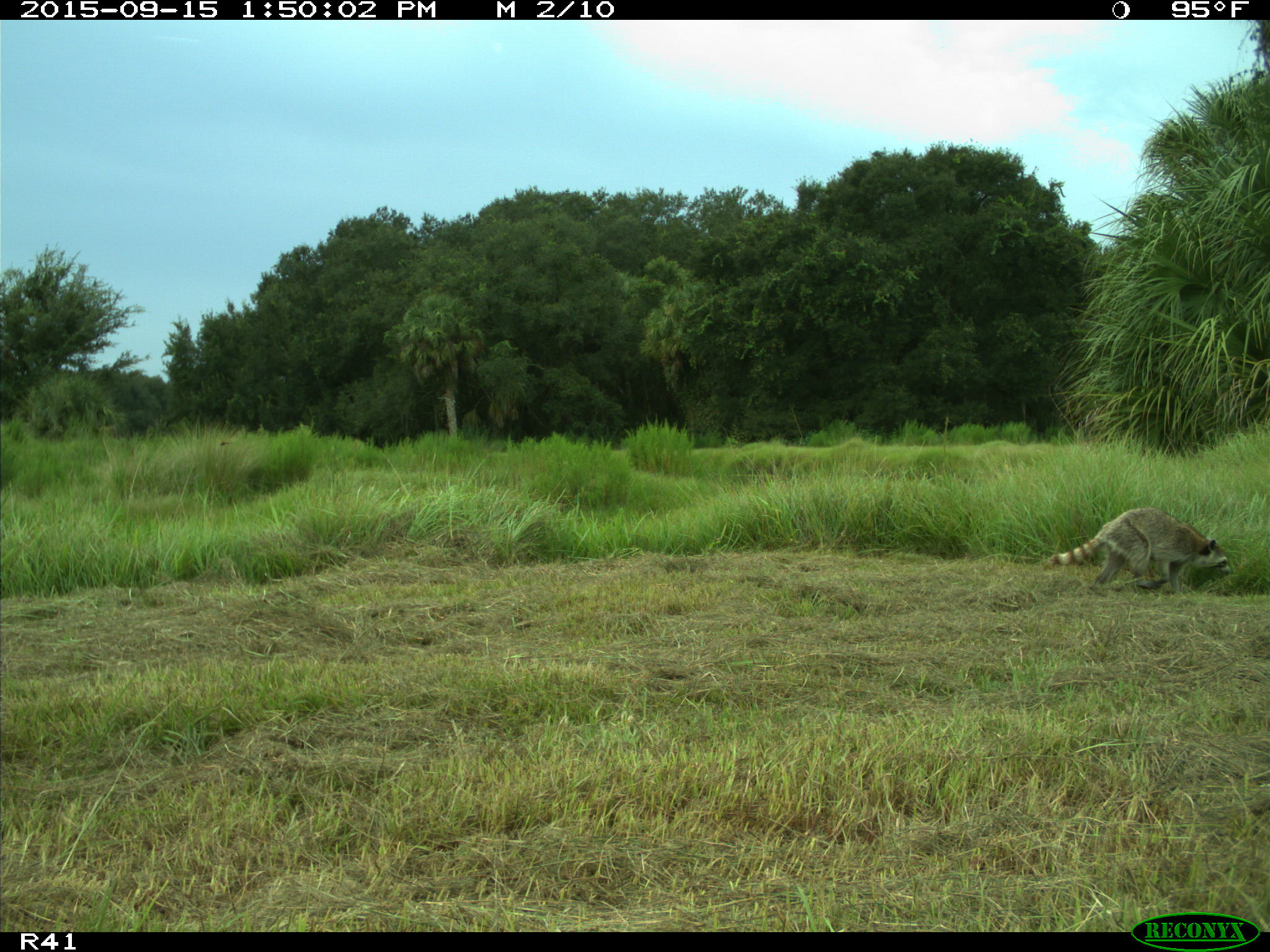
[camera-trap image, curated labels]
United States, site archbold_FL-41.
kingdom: Animalia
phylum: Chordata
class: Mammalia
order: Carnivora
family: Procyonidae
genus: Procyon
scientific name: Procyon lotor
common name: common raccoon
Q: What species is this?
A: Procyon lotor (common raccoon).